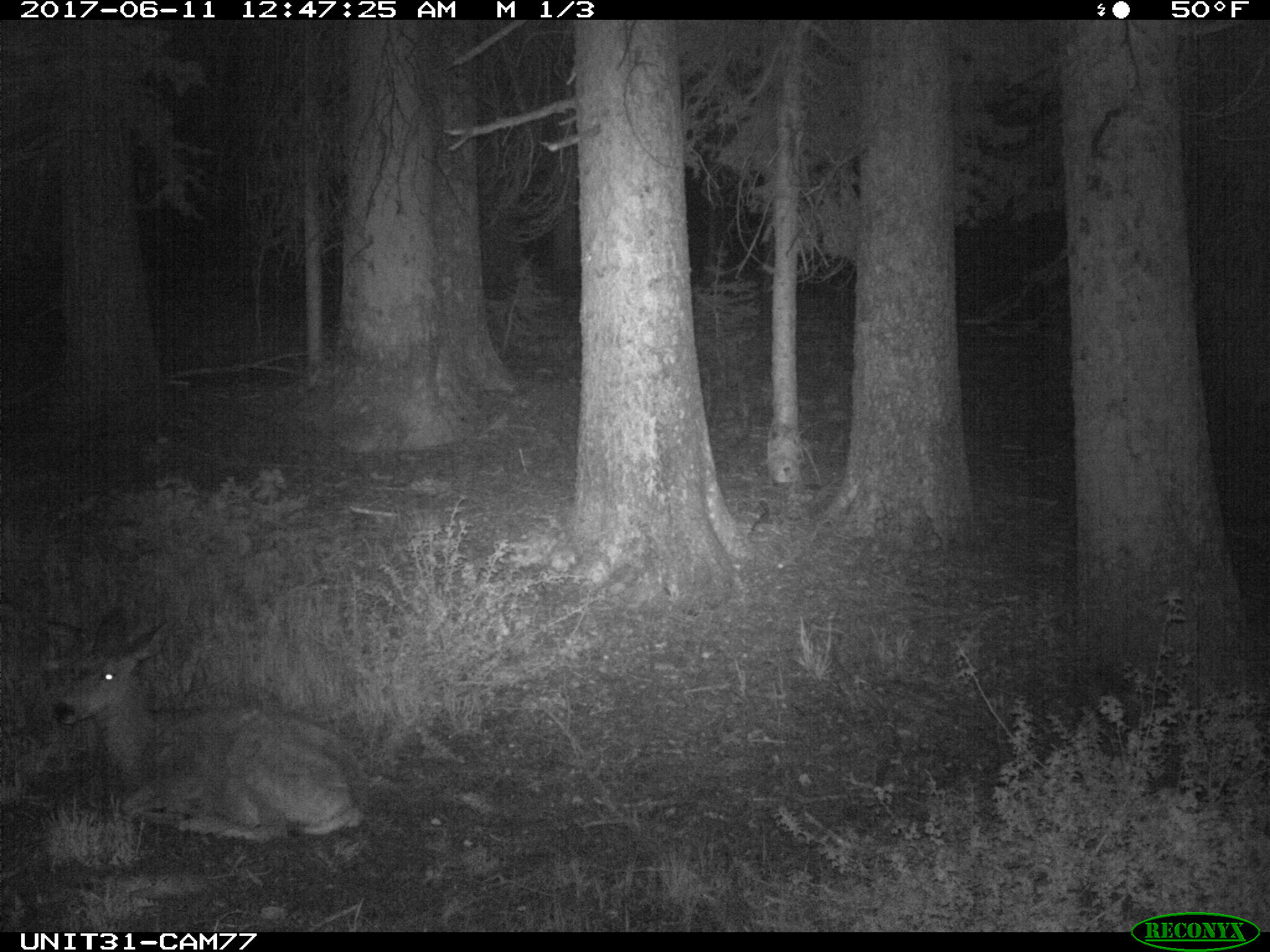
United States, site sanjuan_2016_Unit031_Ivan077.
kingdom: Animalia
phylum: Chordata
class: Mammalia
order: Artiodactyla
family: Cervidae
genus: Odocoileus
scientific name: Odocoileus hemionus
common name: mule deer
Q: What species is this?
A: Odocoileus hemionus (mule deer).